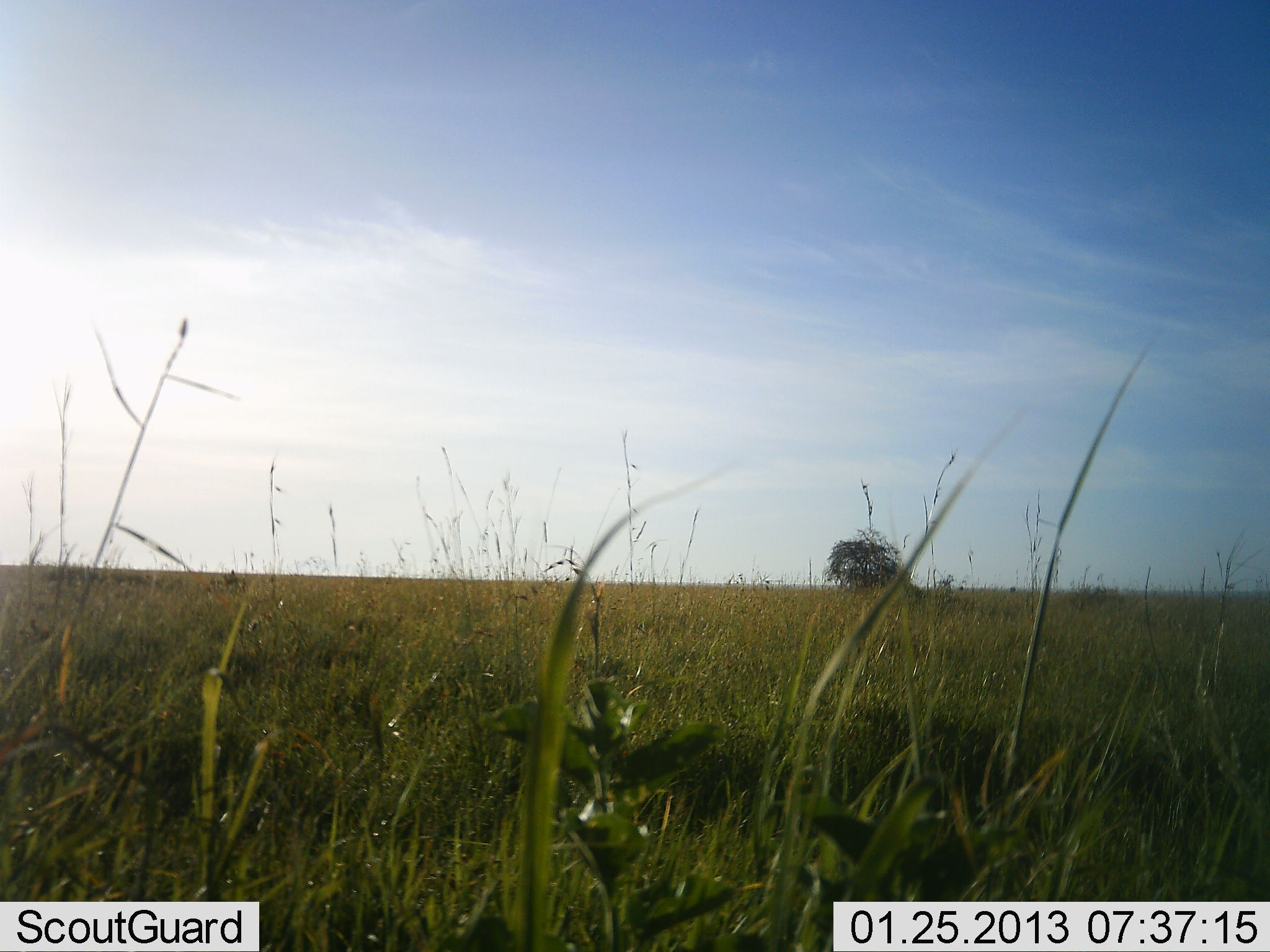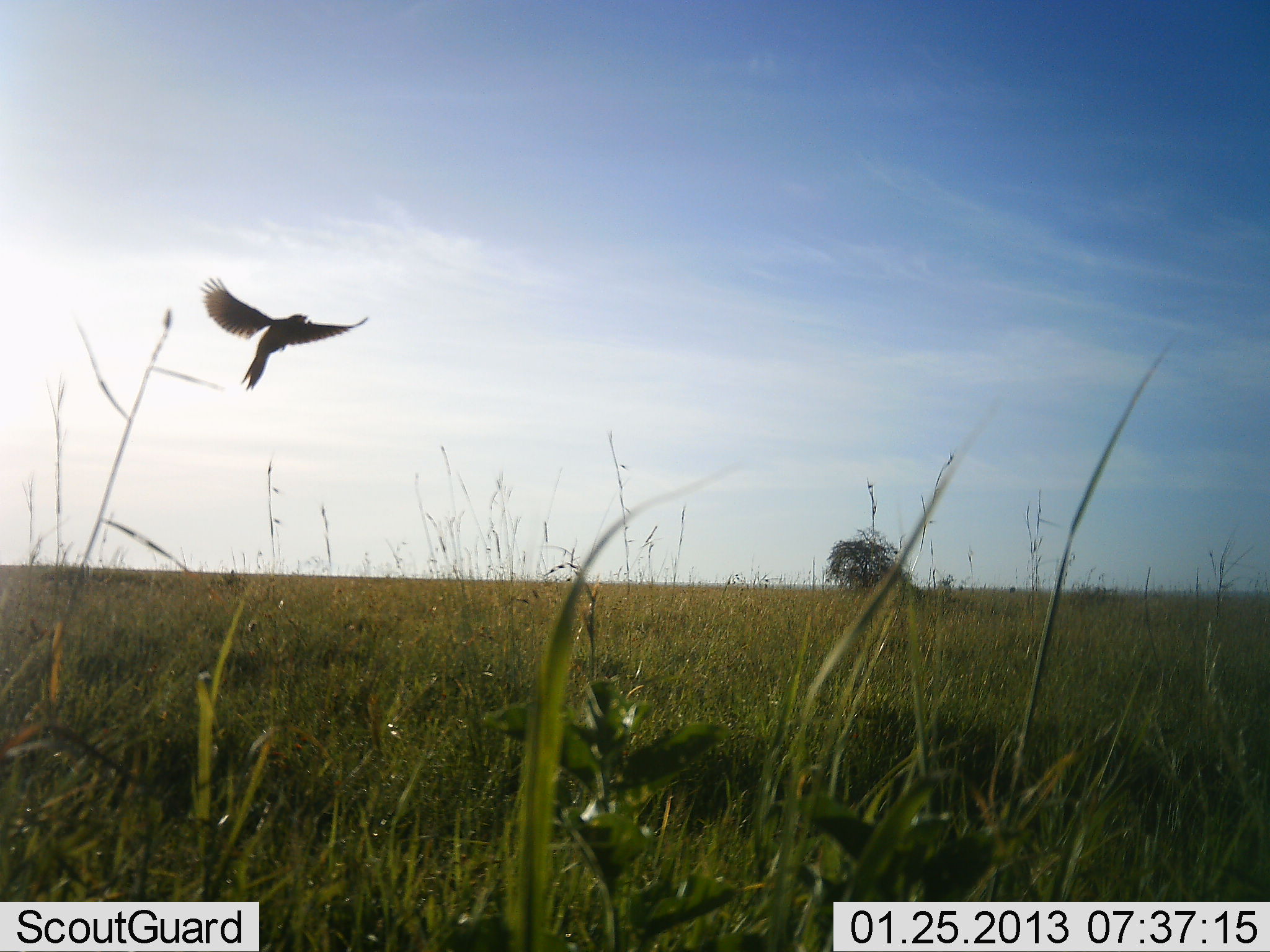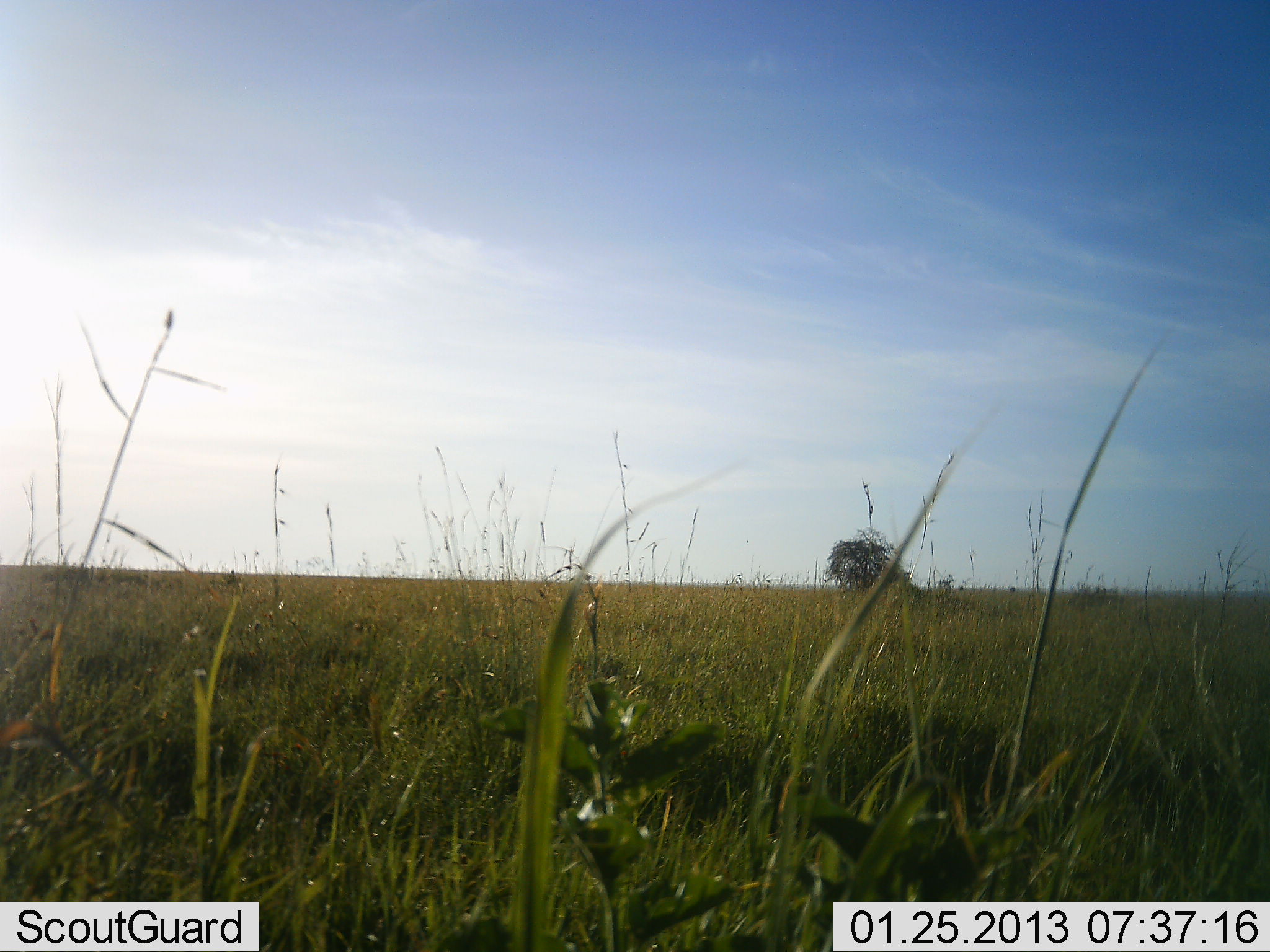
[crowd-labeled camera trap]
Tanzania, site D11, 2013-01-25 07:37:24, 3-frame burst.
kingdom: Animalia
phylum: Chordata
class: Aves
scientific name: Aves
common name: bird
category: otherbird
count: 1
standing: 0%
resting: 0%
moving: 94%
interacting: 12%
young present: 0%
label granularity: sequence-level